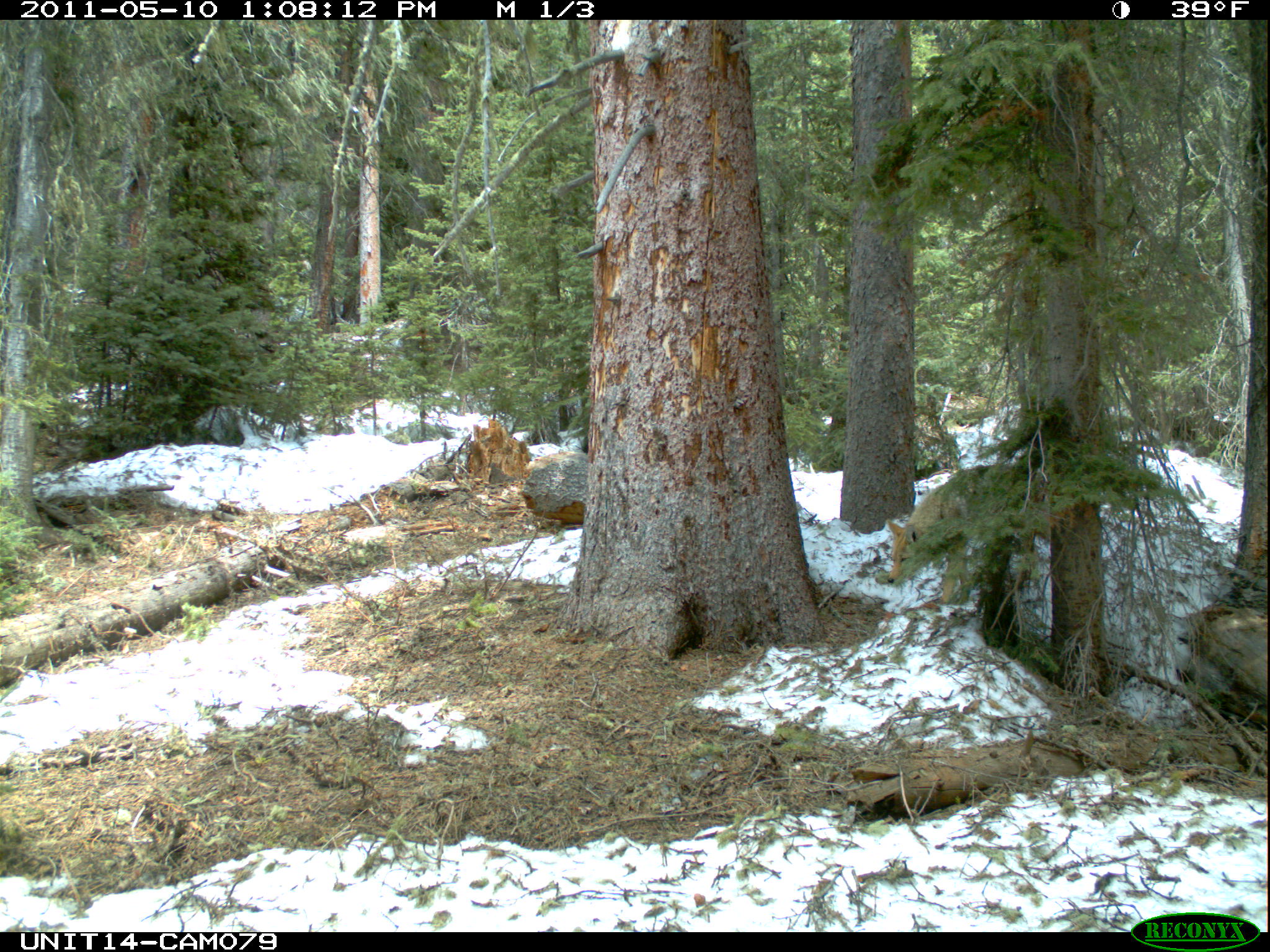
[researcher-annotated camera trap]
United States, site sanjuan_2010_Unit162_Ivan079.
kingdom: Animalia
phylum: Chordata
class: Mammalia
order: Carnivora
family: Canidae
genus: Canis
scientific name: Canis latrans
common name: coyote